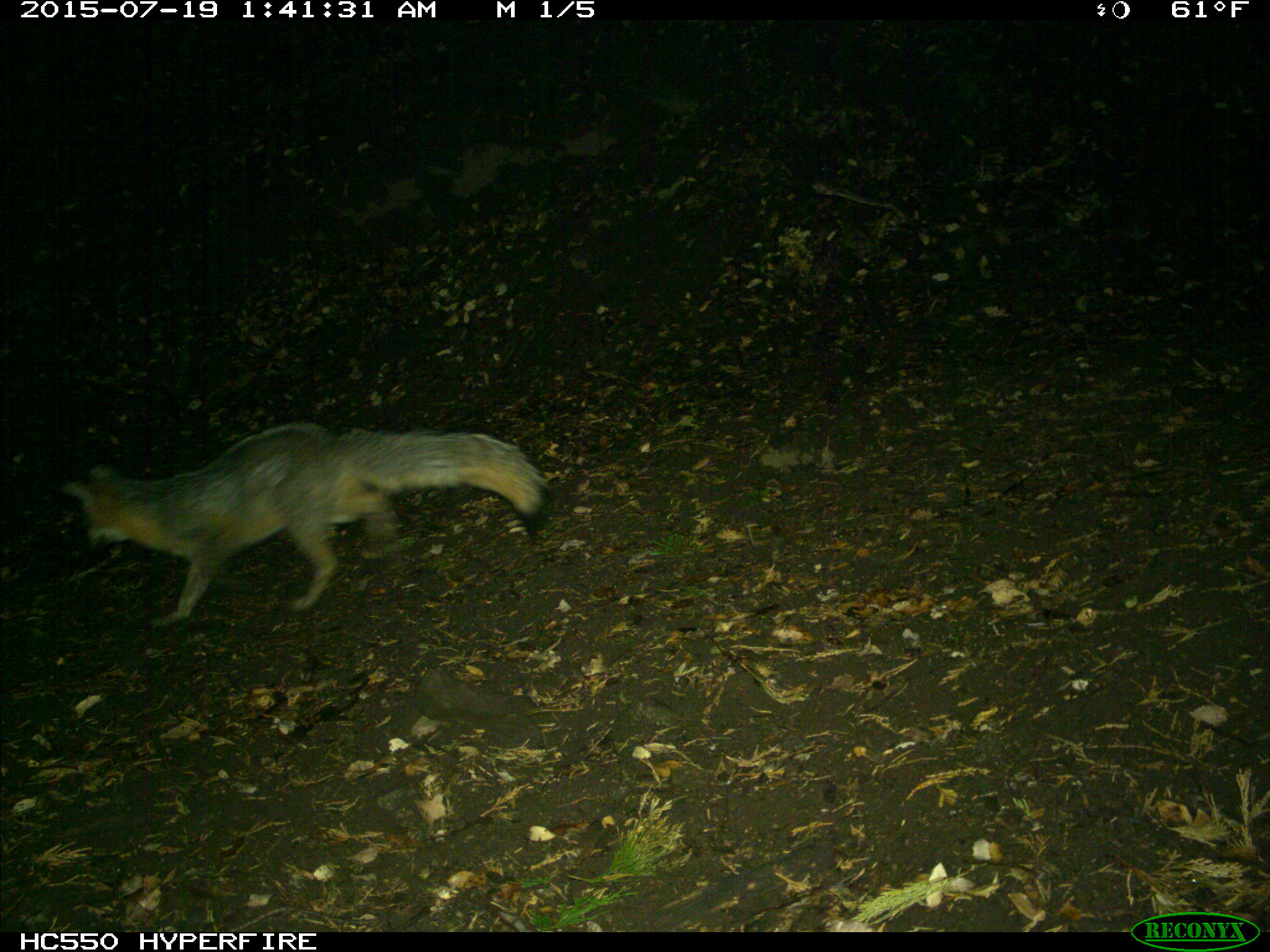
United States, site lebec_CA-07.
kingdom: Animalia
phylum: Chordata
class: Mammalia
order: Carnivora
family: Canidae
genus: Urocyon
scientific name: Urocyon cinereoargenteus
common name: gray fox